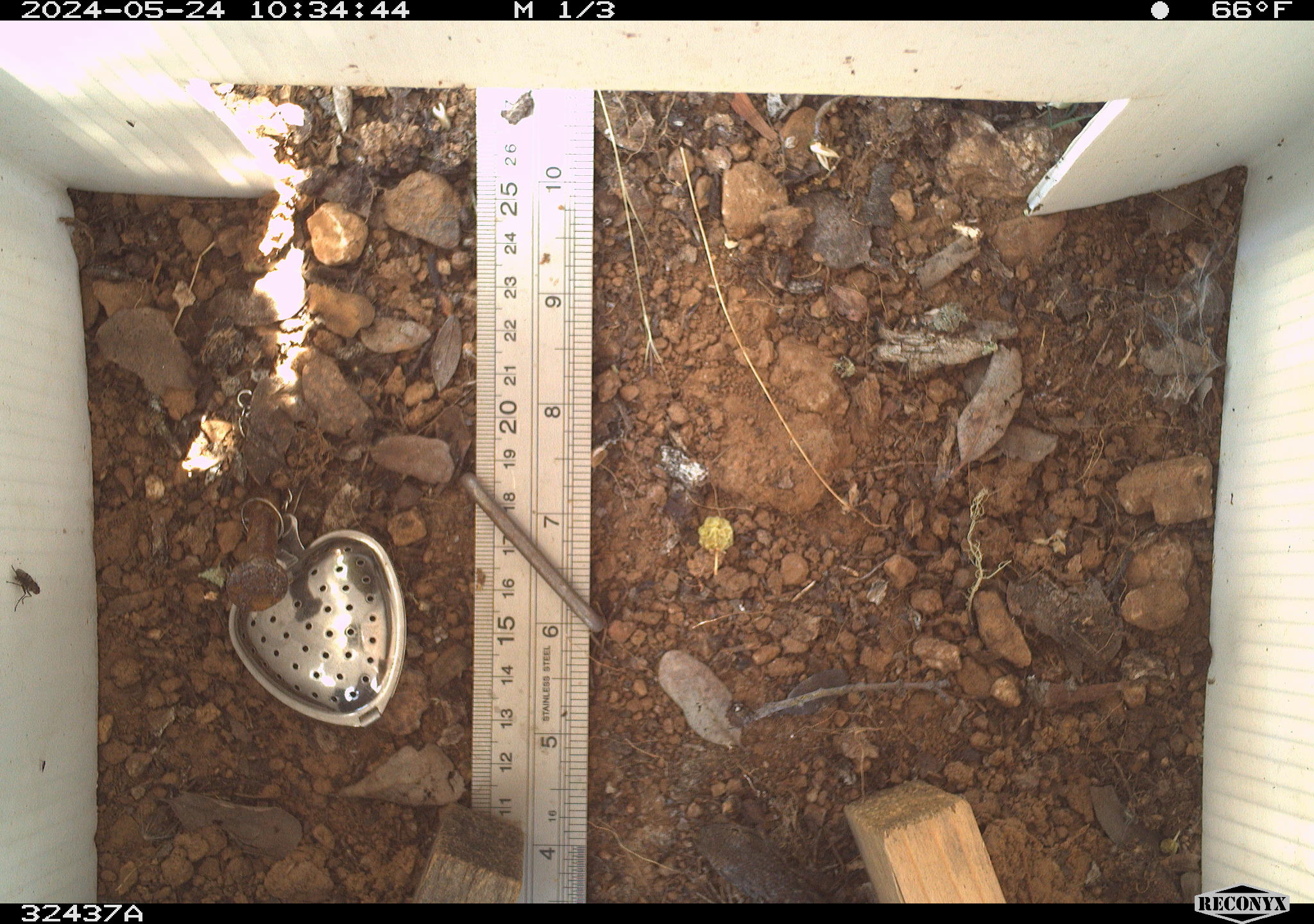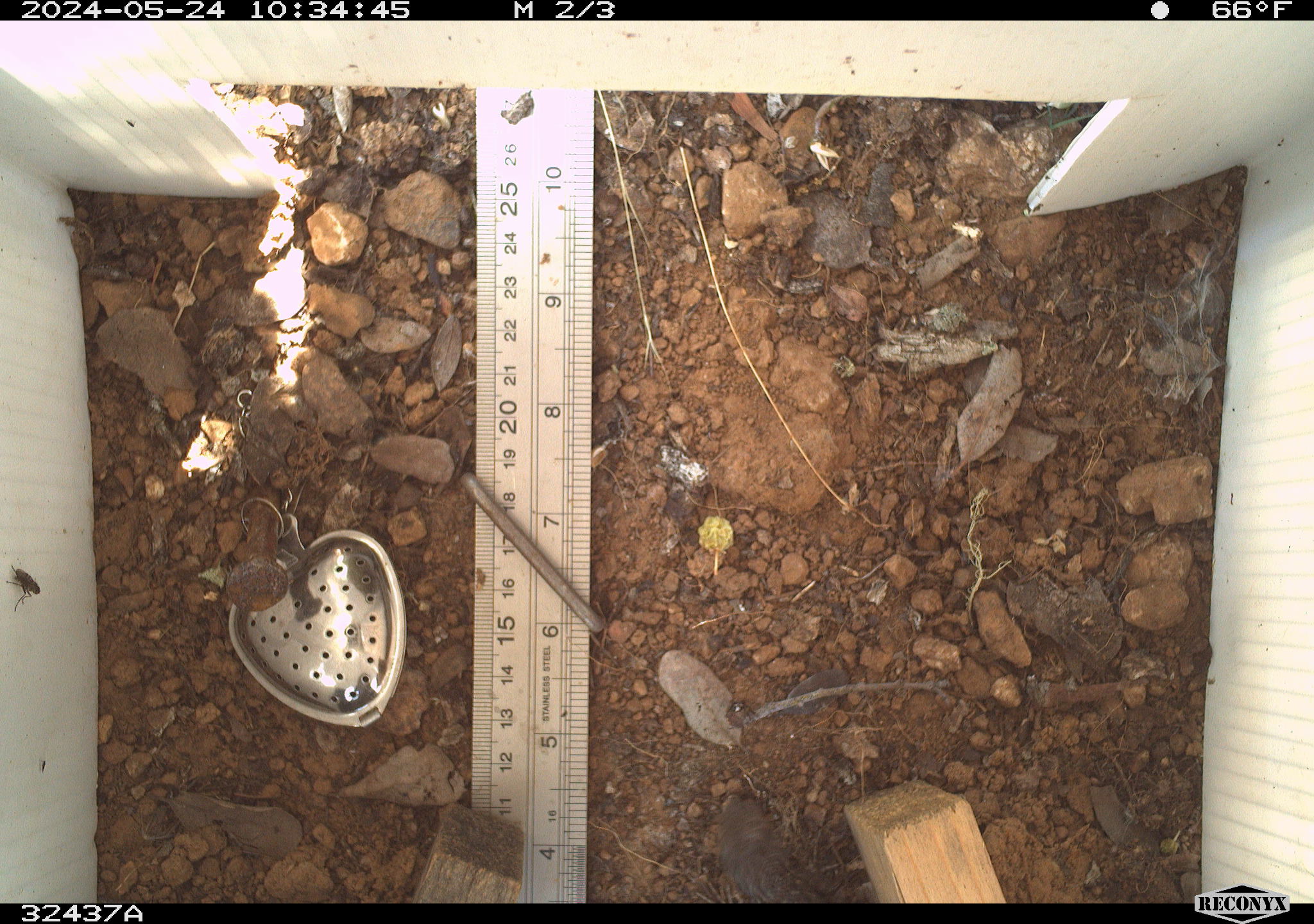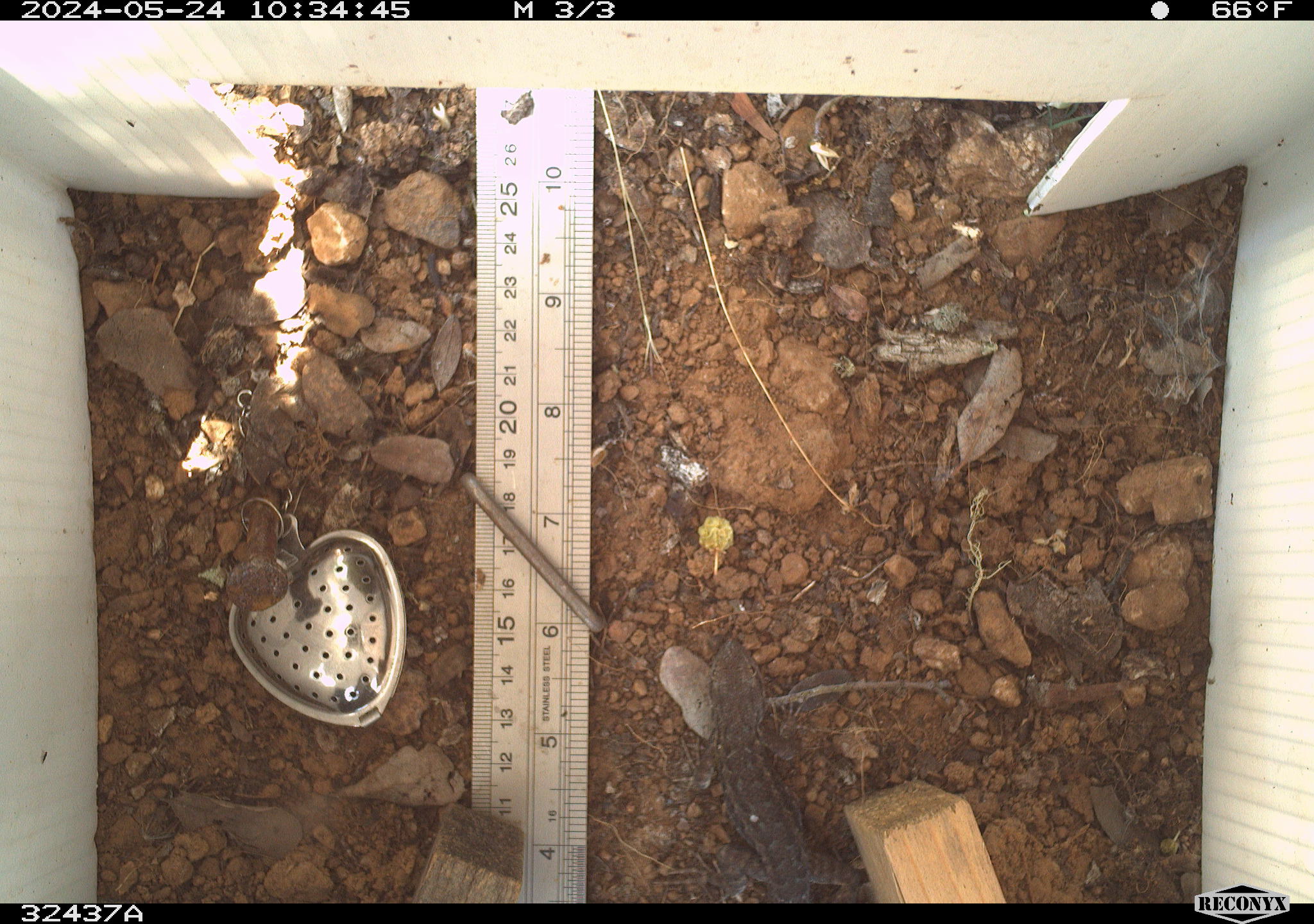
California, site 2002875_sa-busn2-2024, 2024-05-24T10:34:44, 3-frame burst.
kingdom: Animalia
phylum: Chordata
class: Reptilia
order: Squamata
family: Phrynosomatidae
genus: Sceloporus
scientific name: Sceloporus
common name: spiny lizards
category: sceloporus species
Sceloporus species (spiny lizards) (Sceloporus).